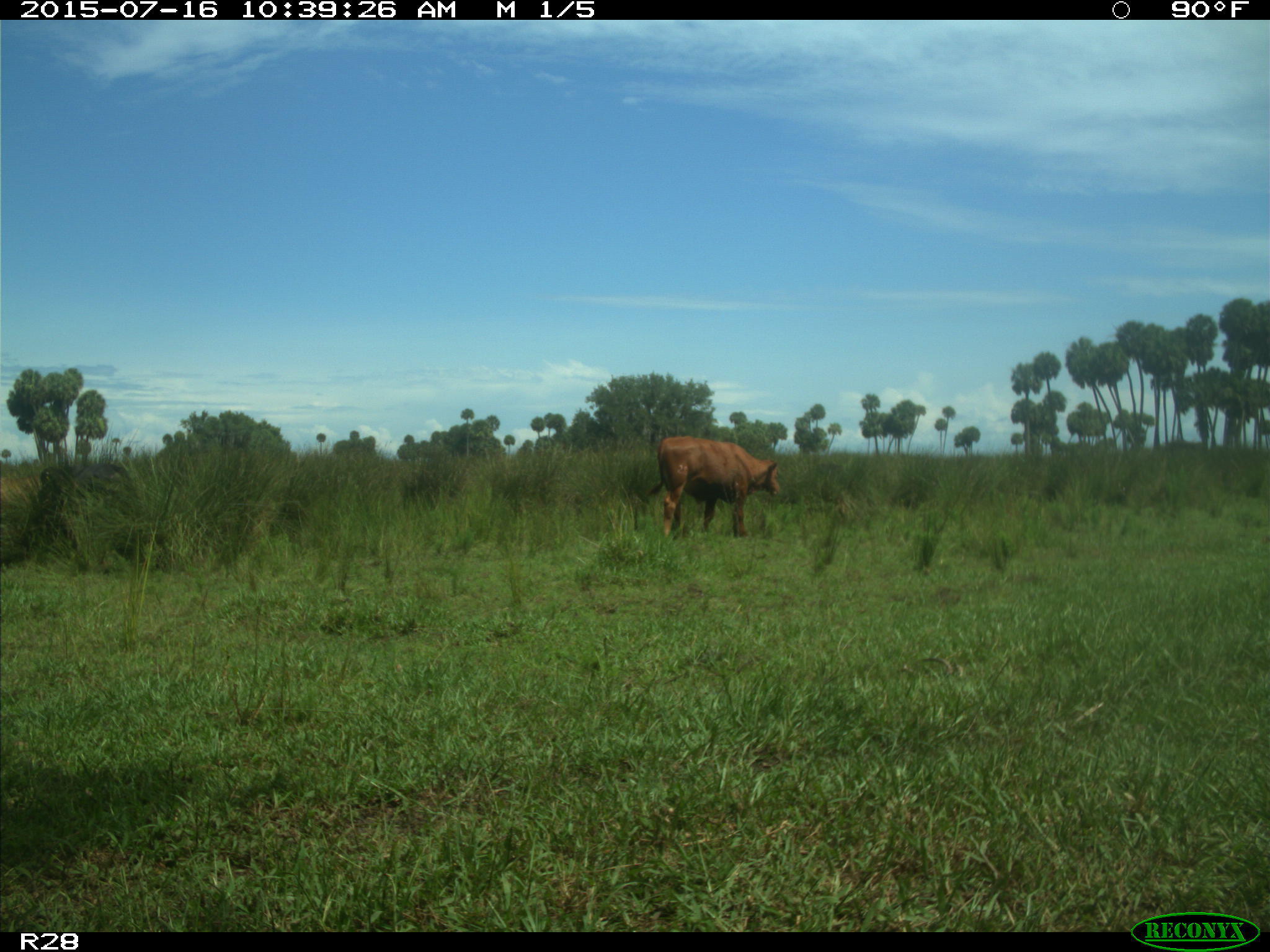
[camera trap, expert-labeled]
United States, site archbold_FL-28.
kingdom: Animalia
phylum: Chordata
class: Mammalia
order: Artiodactyla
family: Bovidae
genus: Bos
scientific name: Bos taurus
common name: domestic cow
Bos taurus (domestic cow).